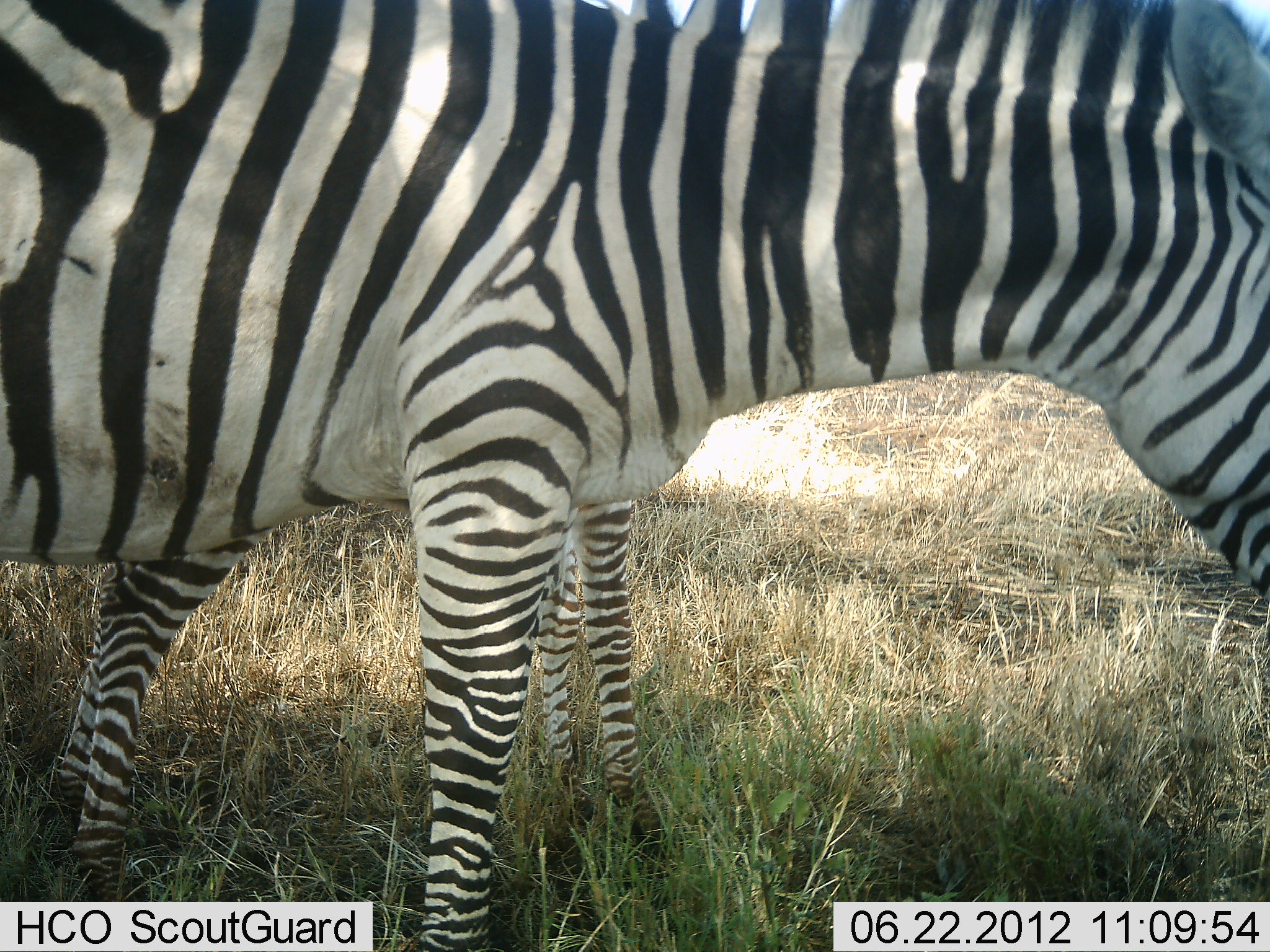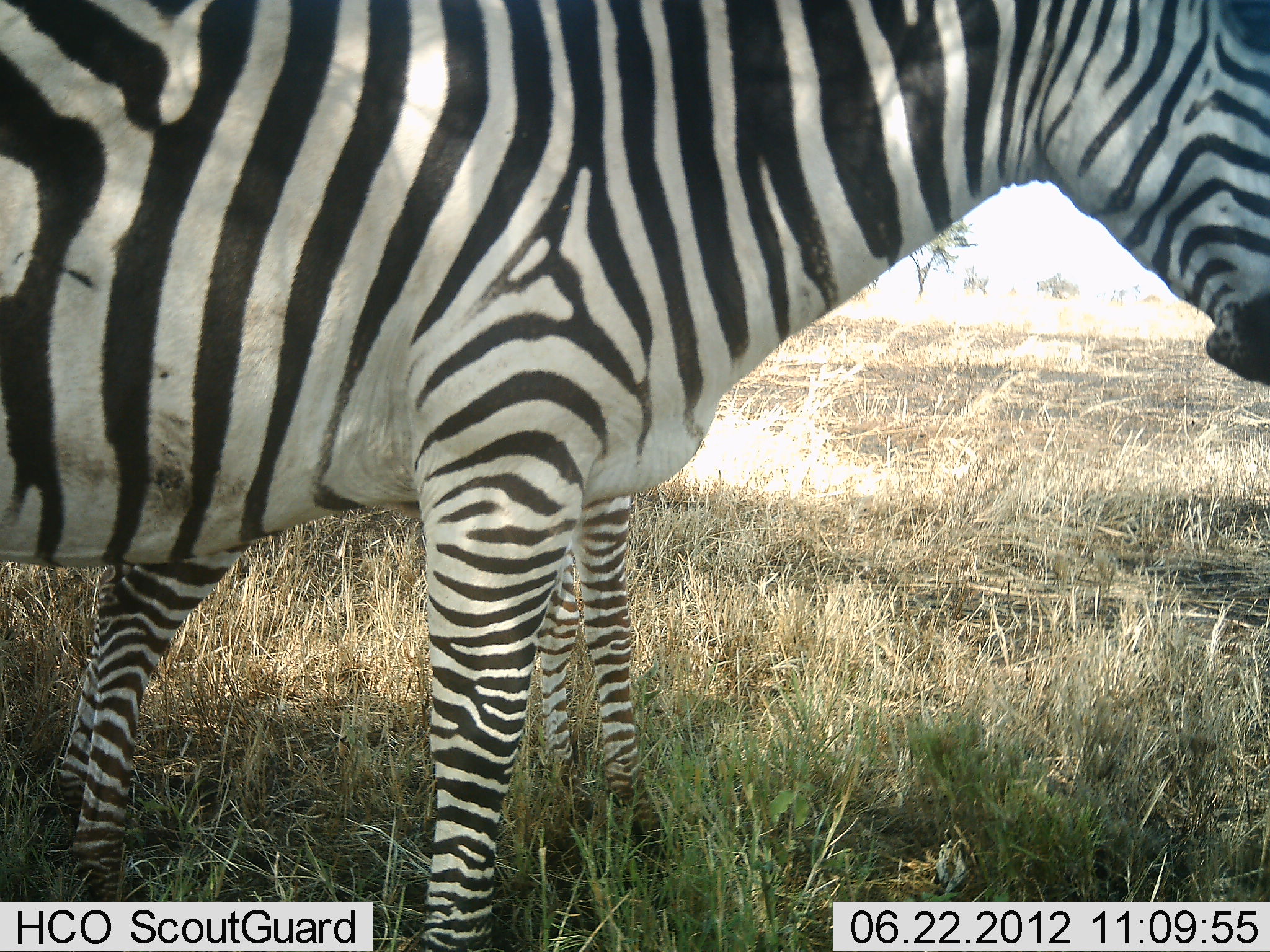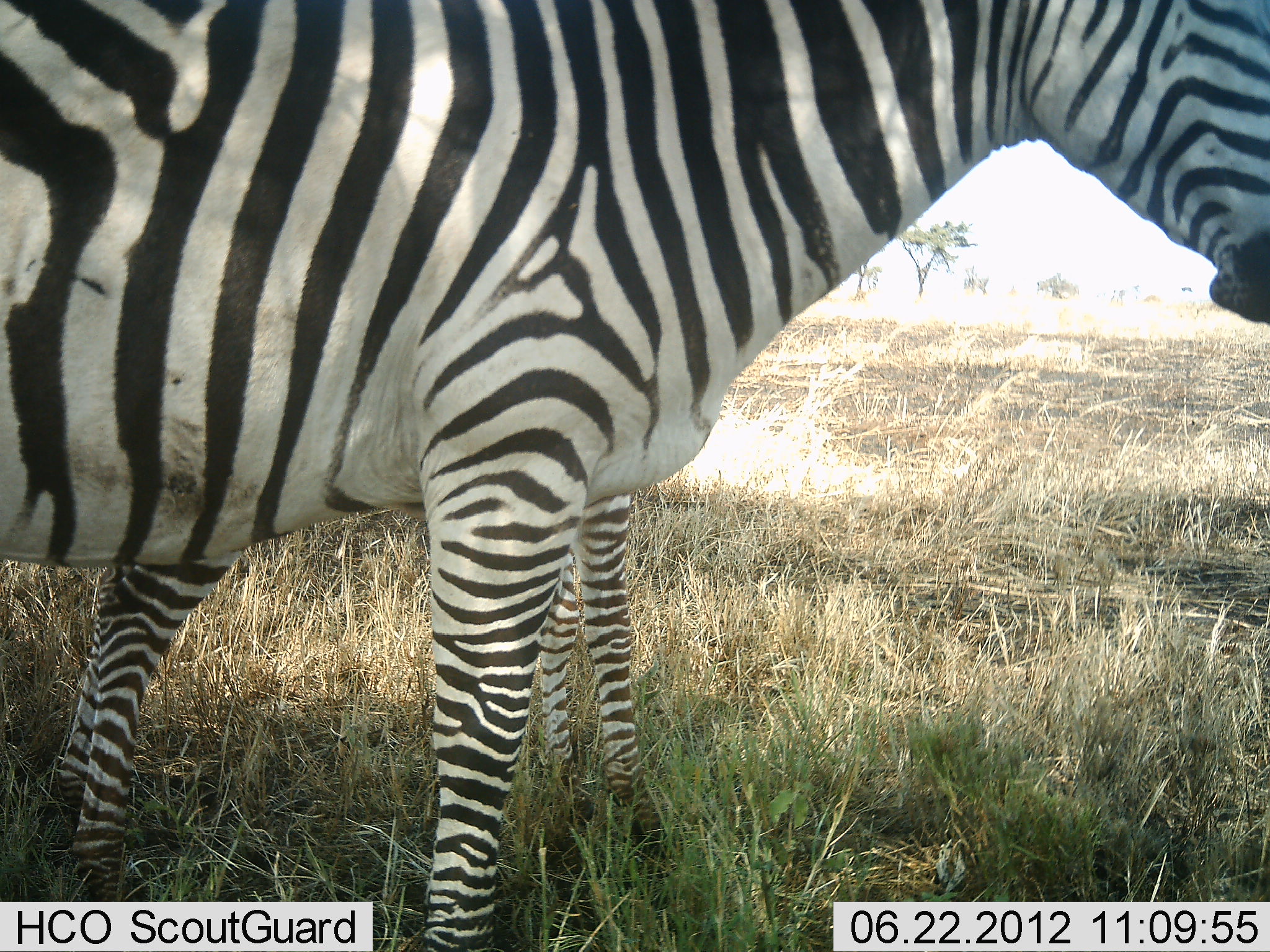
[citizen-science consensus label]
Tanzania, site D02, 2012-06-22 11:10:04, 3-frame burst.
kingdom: Animalia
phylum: Chordata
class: Mammalia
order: Perissodactyla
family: Equidae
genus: Equus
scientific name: Equus quagga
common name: plains zebra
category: zebra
Zebra (plains zebra) (Equus quagga), count 2. Behavior (volunteer vote fractions): standing 100%, resting 0%, moving 0%, interacting 0%. Young present (vote fraction): 90%. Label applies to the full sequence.